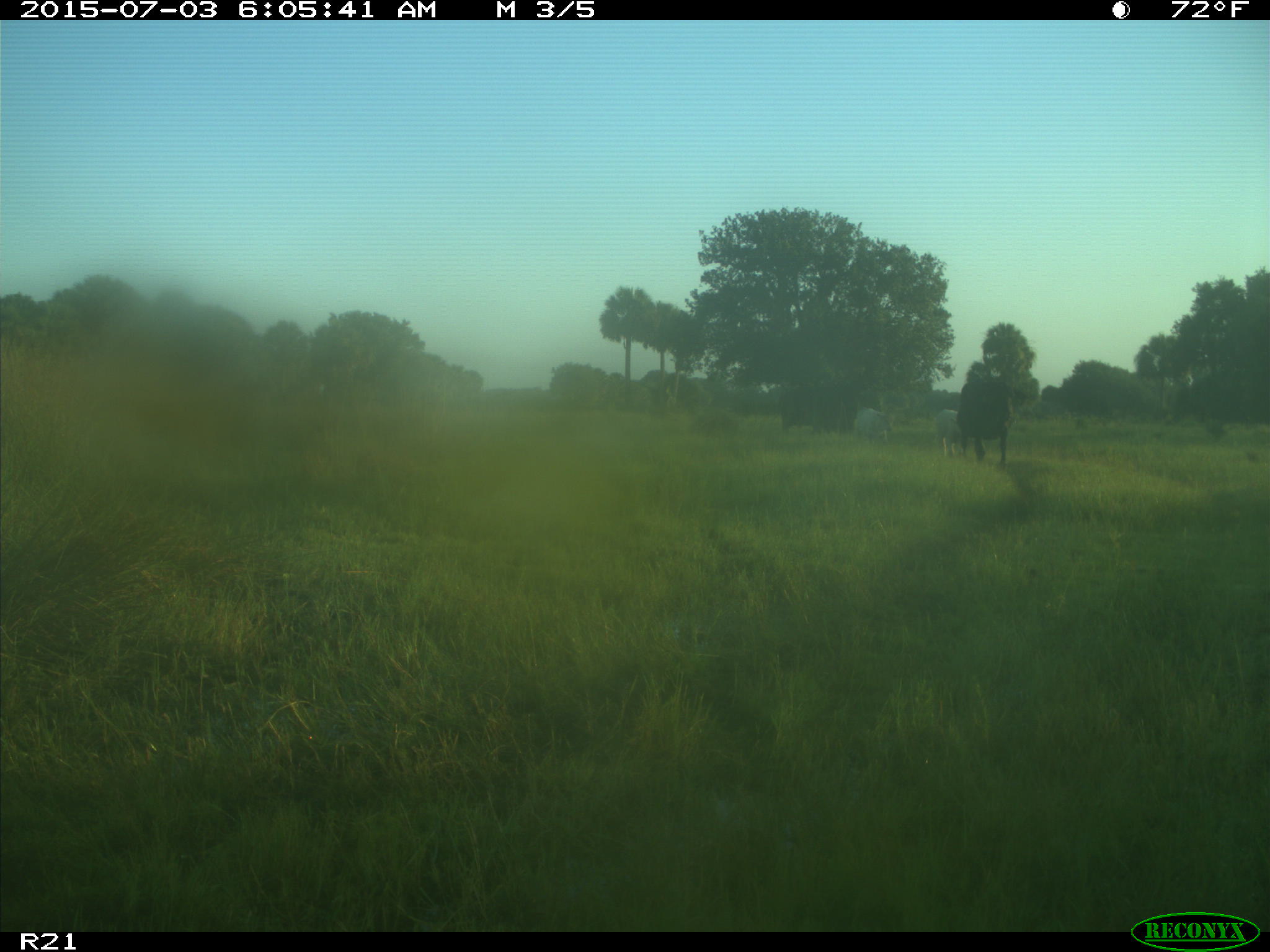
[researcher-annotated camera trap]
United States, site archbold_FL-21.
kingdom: Animalia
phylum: Chordata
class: Mammalia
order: Artiodactyla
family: Bovidae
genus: Bos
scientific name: Bos taurus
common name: domestic cow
Bos taurus (domestic cow).